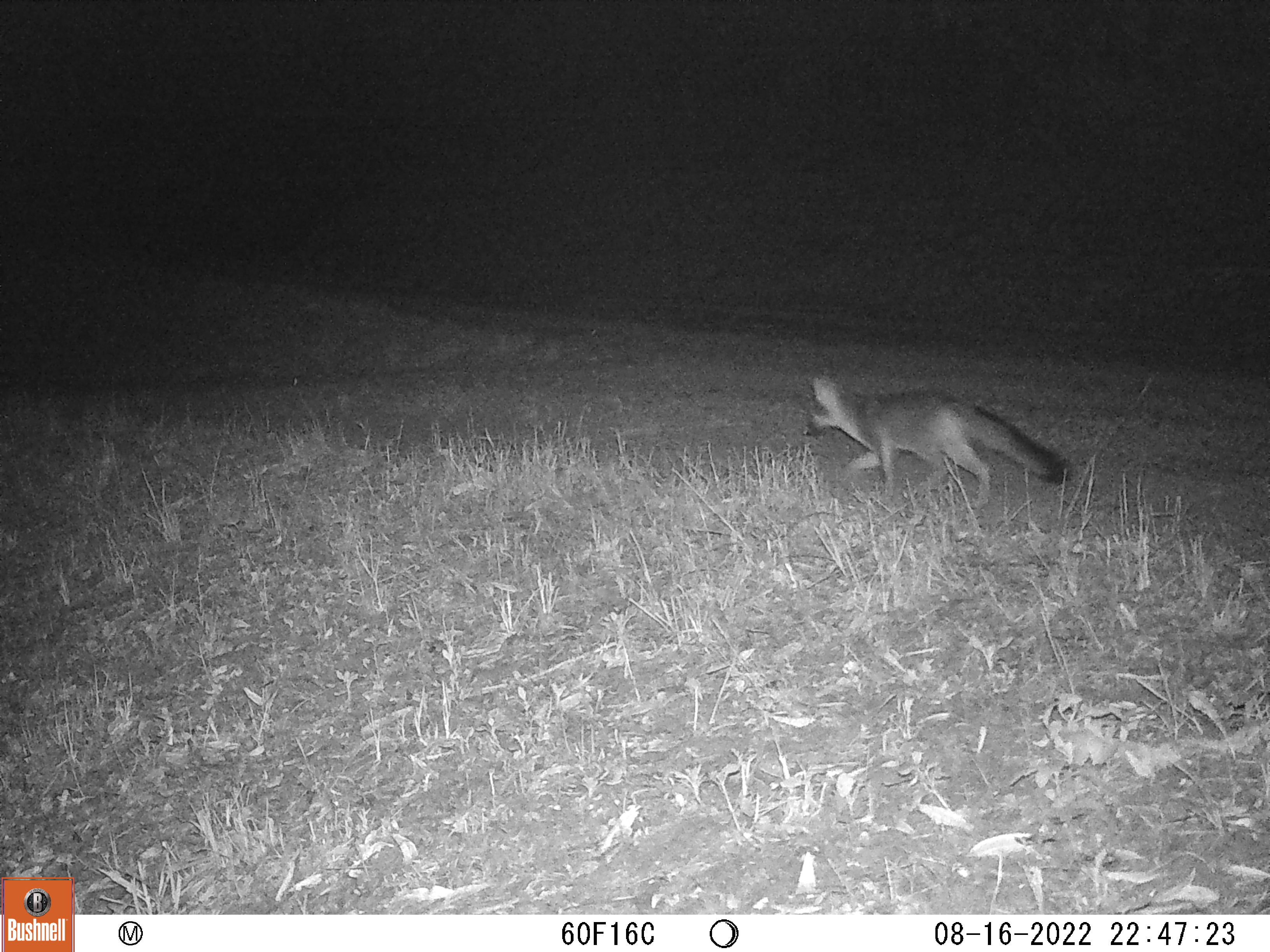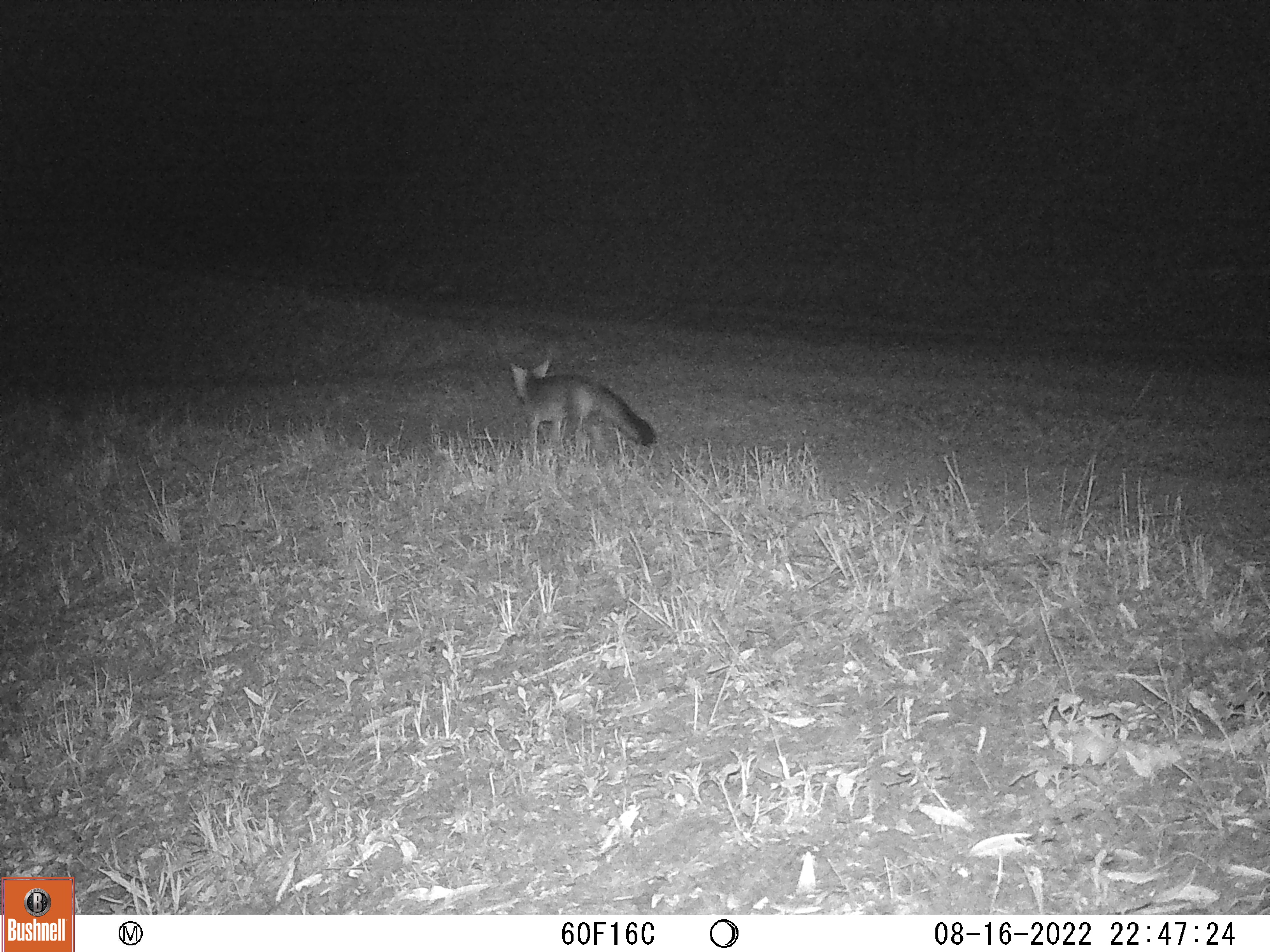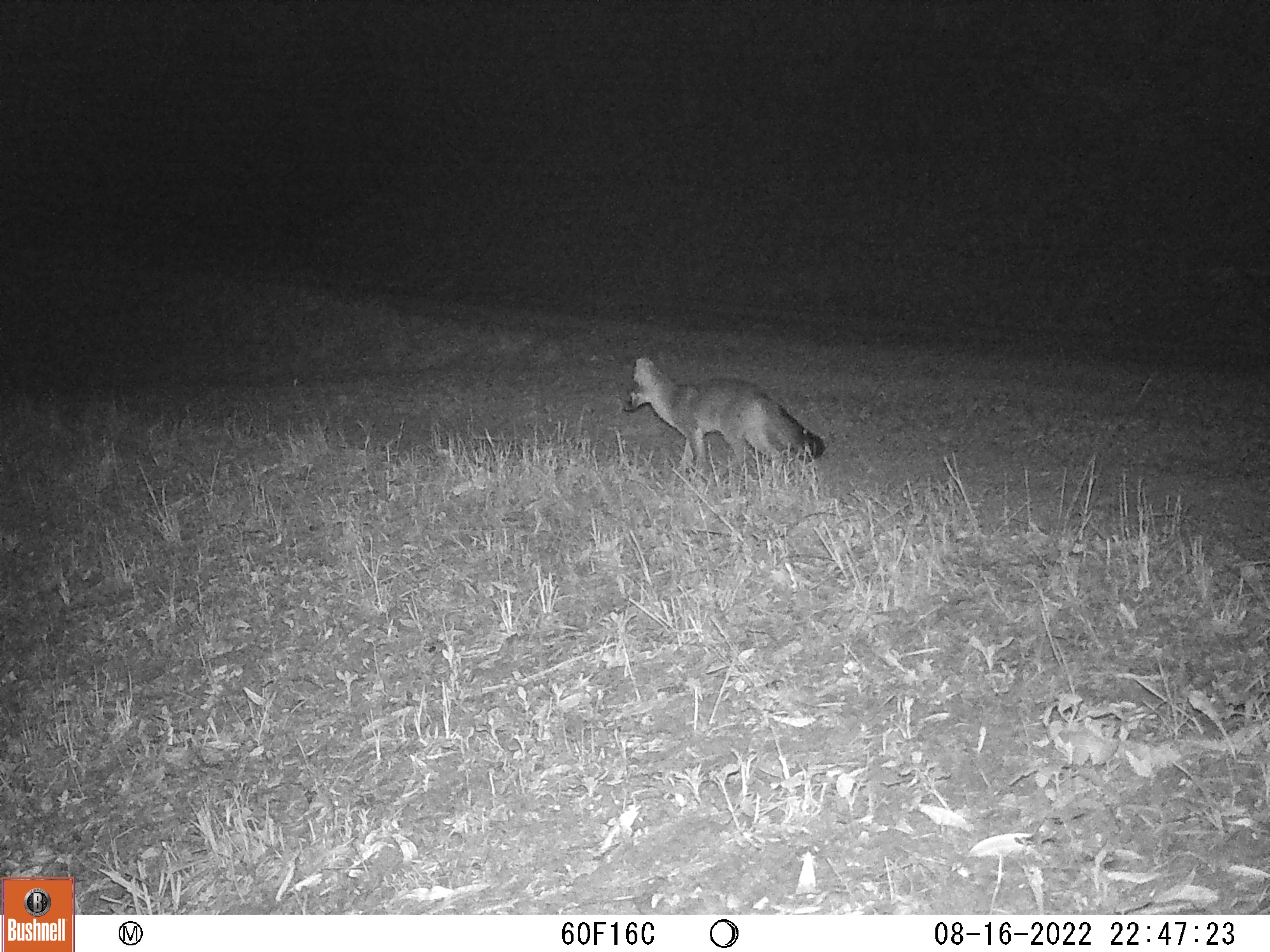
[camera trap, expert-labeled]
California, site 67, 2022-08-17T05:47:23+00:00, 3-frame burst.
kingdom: Animalia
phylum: Chordata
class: Mammalia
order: Carnivora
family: Canidae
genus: Urocyon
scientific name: Urocyon cinereoargenteus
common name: gray fox